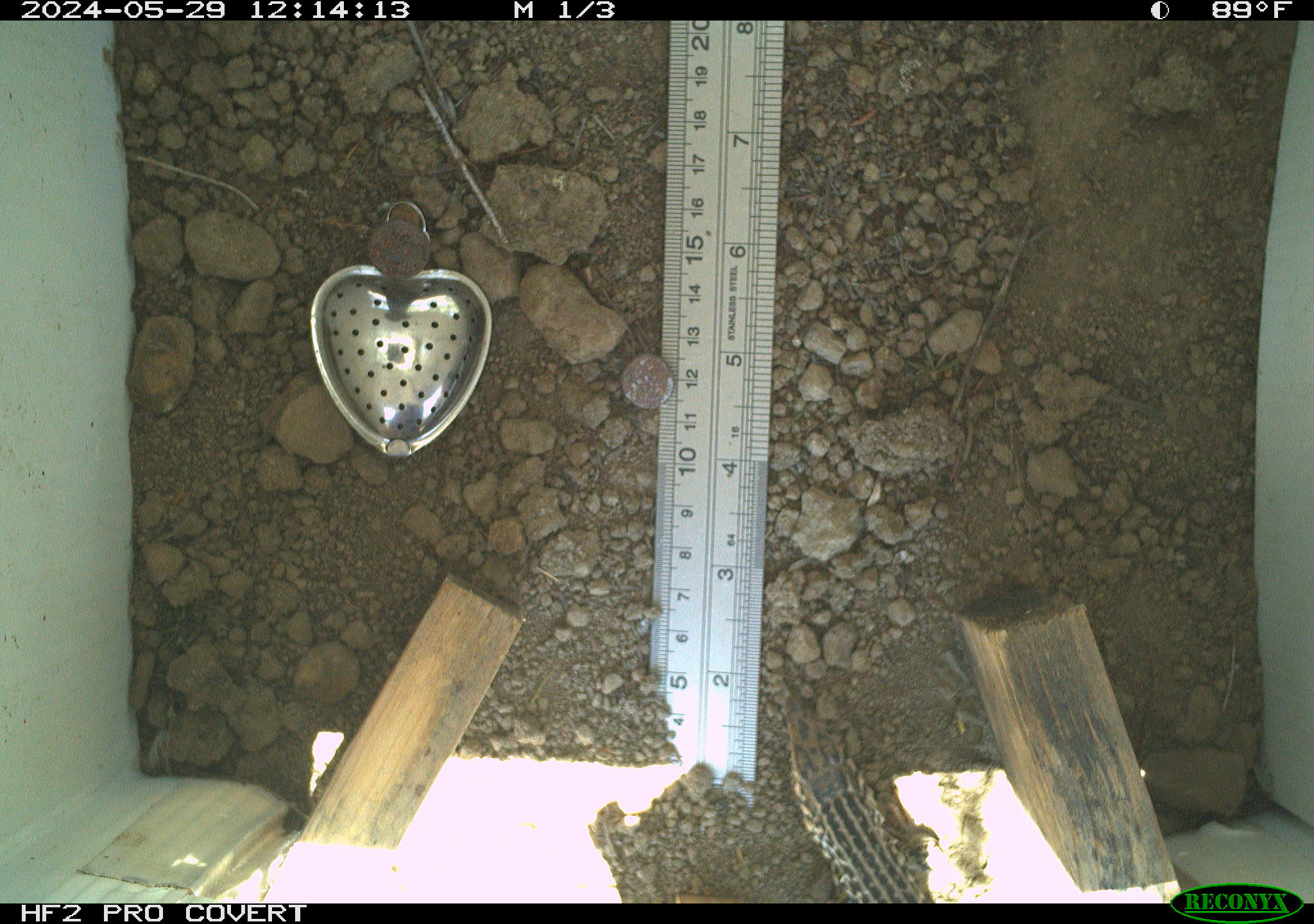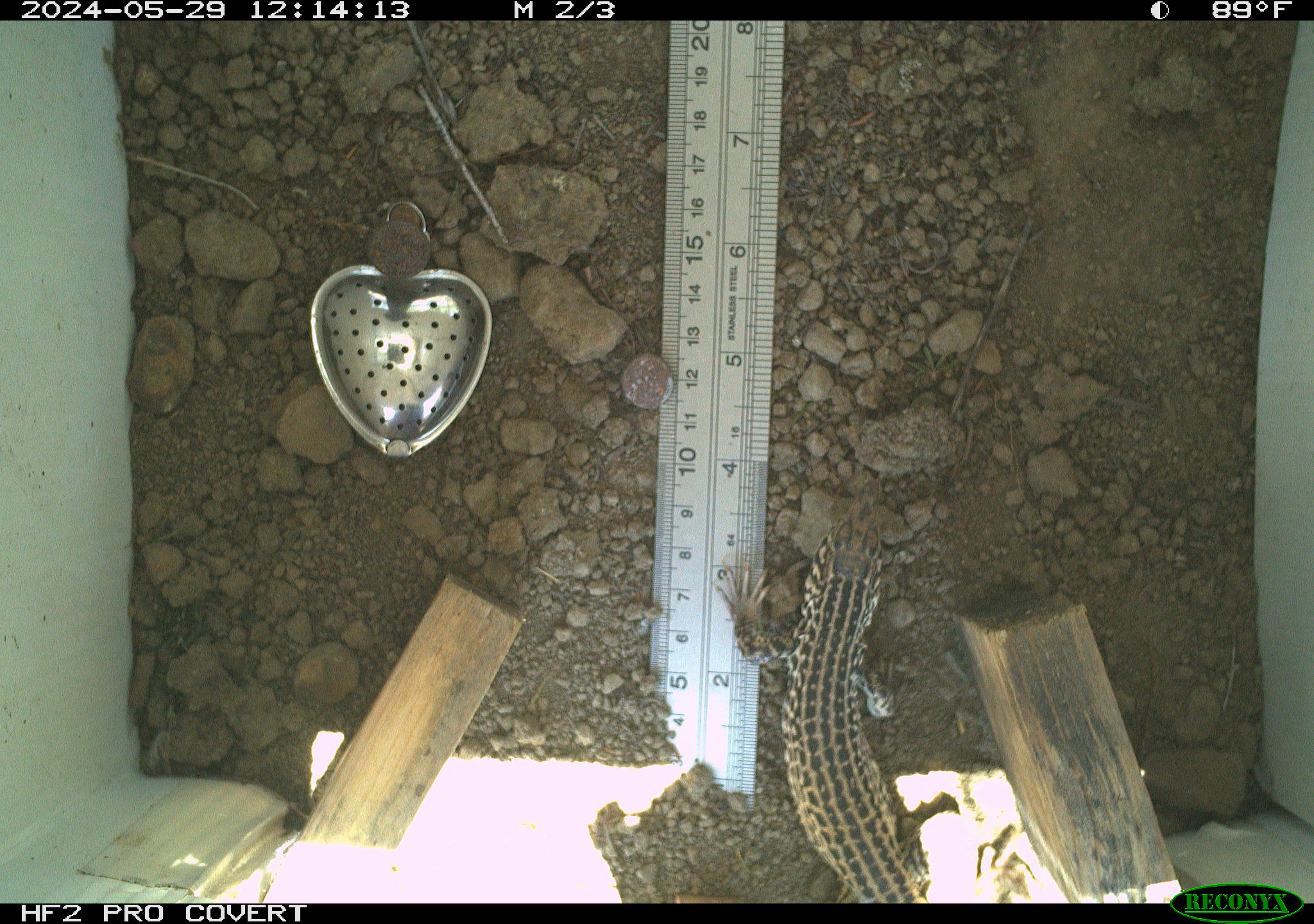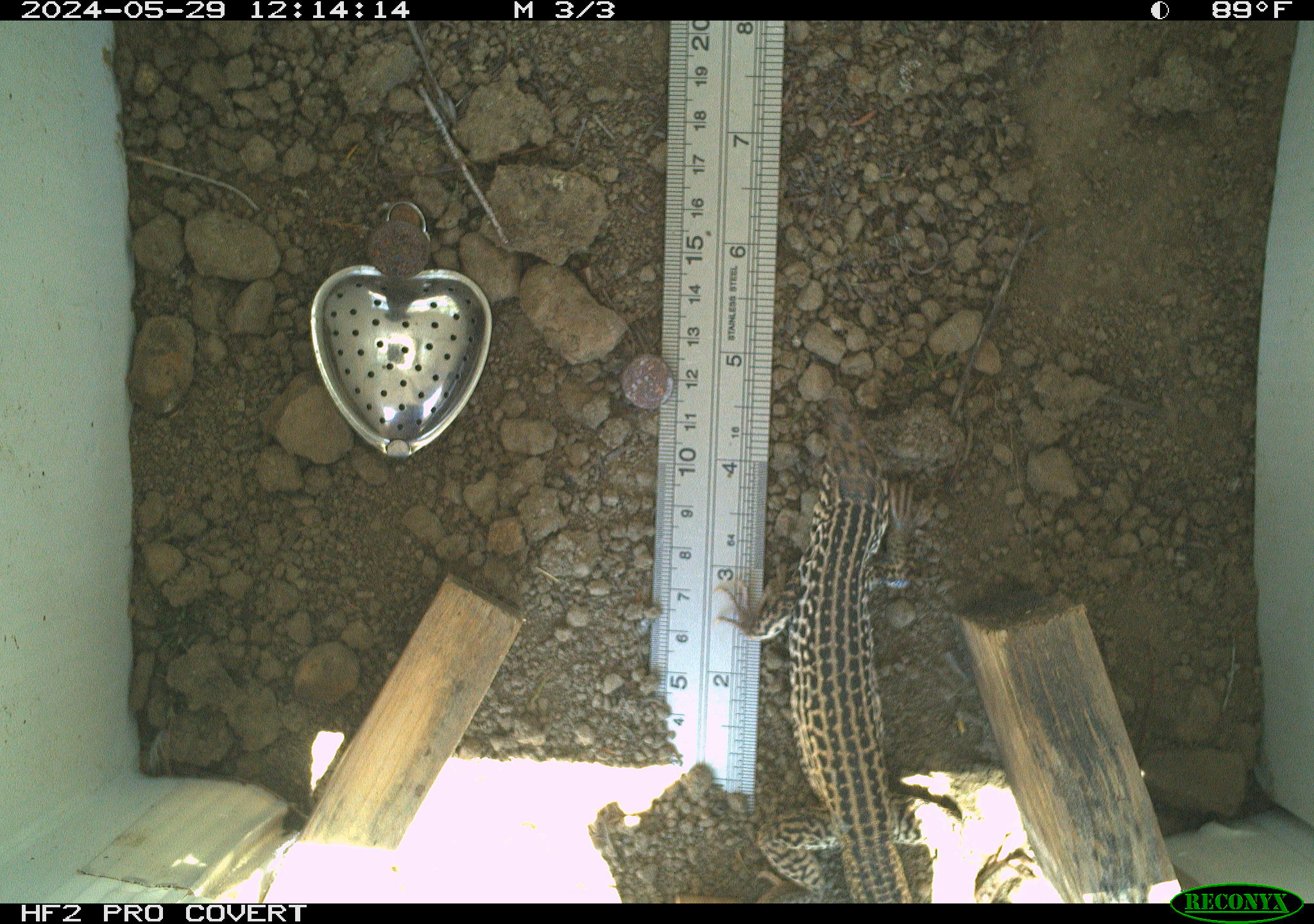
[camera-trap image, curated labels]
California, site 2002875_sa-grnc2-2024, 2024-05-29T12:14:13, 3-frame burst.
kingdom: Animalia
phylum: Chordata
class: Reptilia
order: Squamata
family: Teiidae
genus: Aspidoscelis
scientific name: Aspidoscelis tigris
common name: western whiptail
Western whiptail (Aspidoscelis tigris).